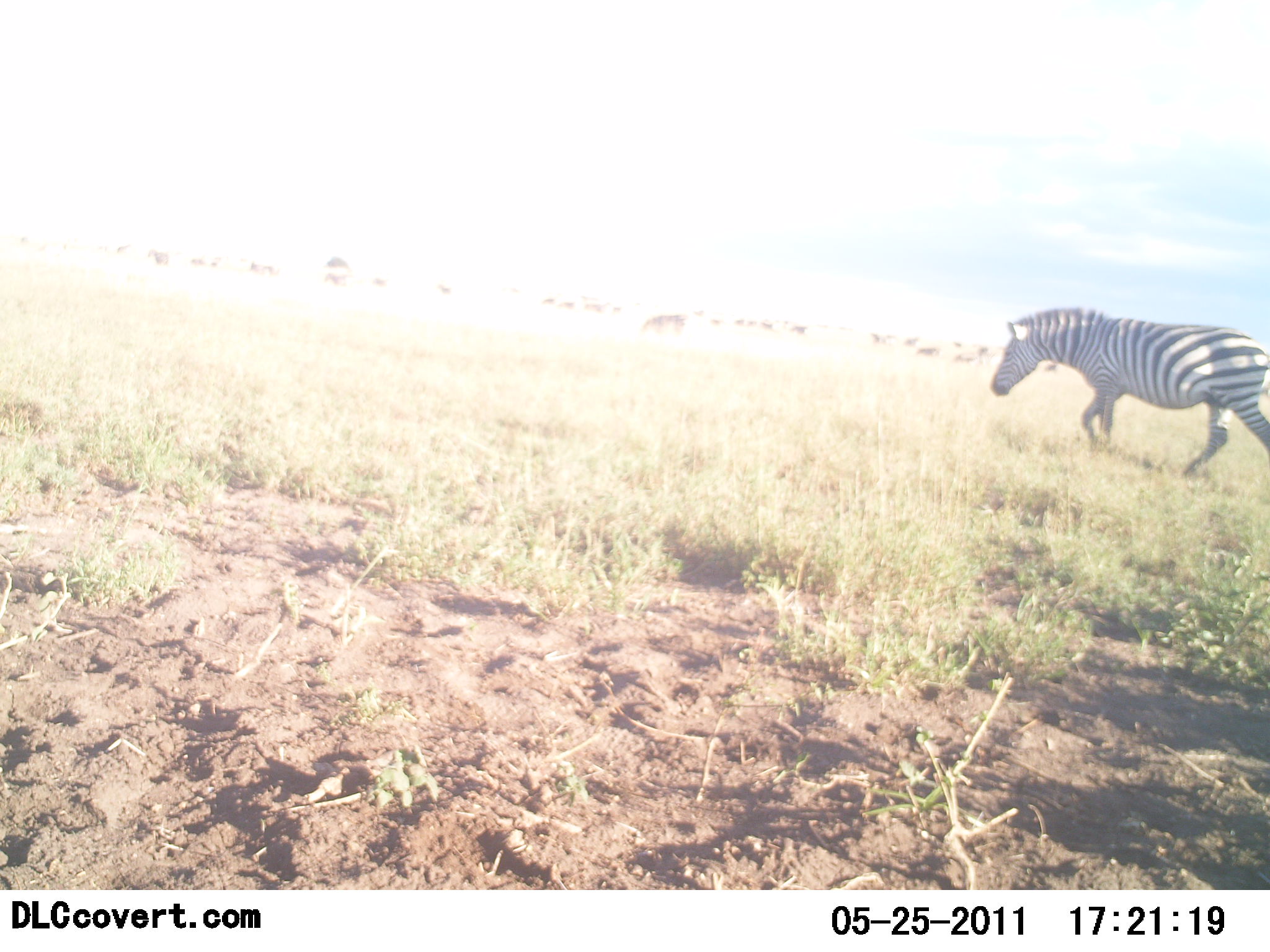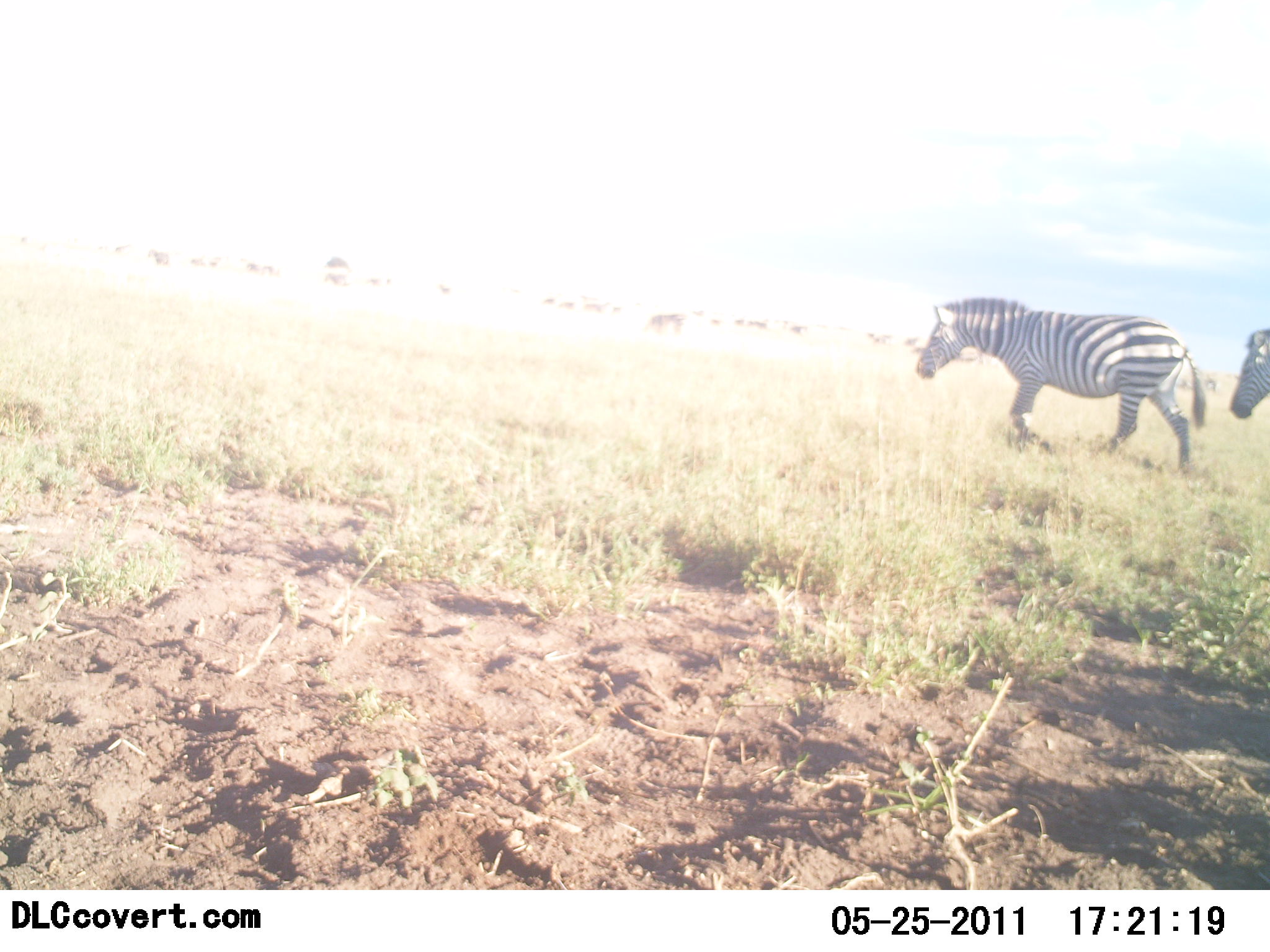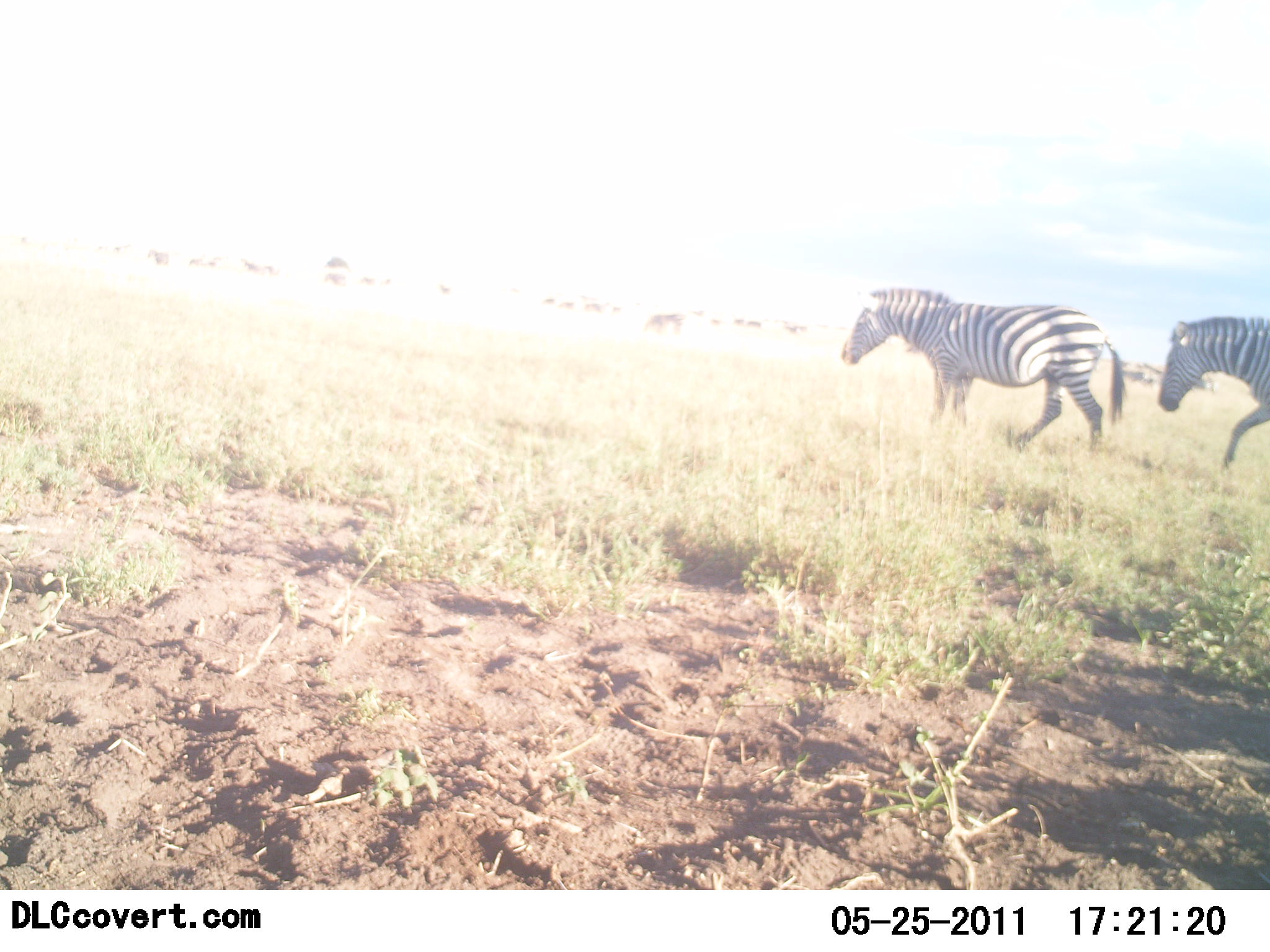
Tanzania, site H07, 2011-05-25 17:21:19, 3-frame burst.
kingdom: Animalia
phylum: Chordata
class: Mammalia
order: Perissodactyla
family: Equidae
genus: Equus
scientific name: Equus quagga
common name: plains zebra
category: zebra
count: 2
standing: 0%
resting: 0%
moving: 100%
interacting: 0%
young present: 0%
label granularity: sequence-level